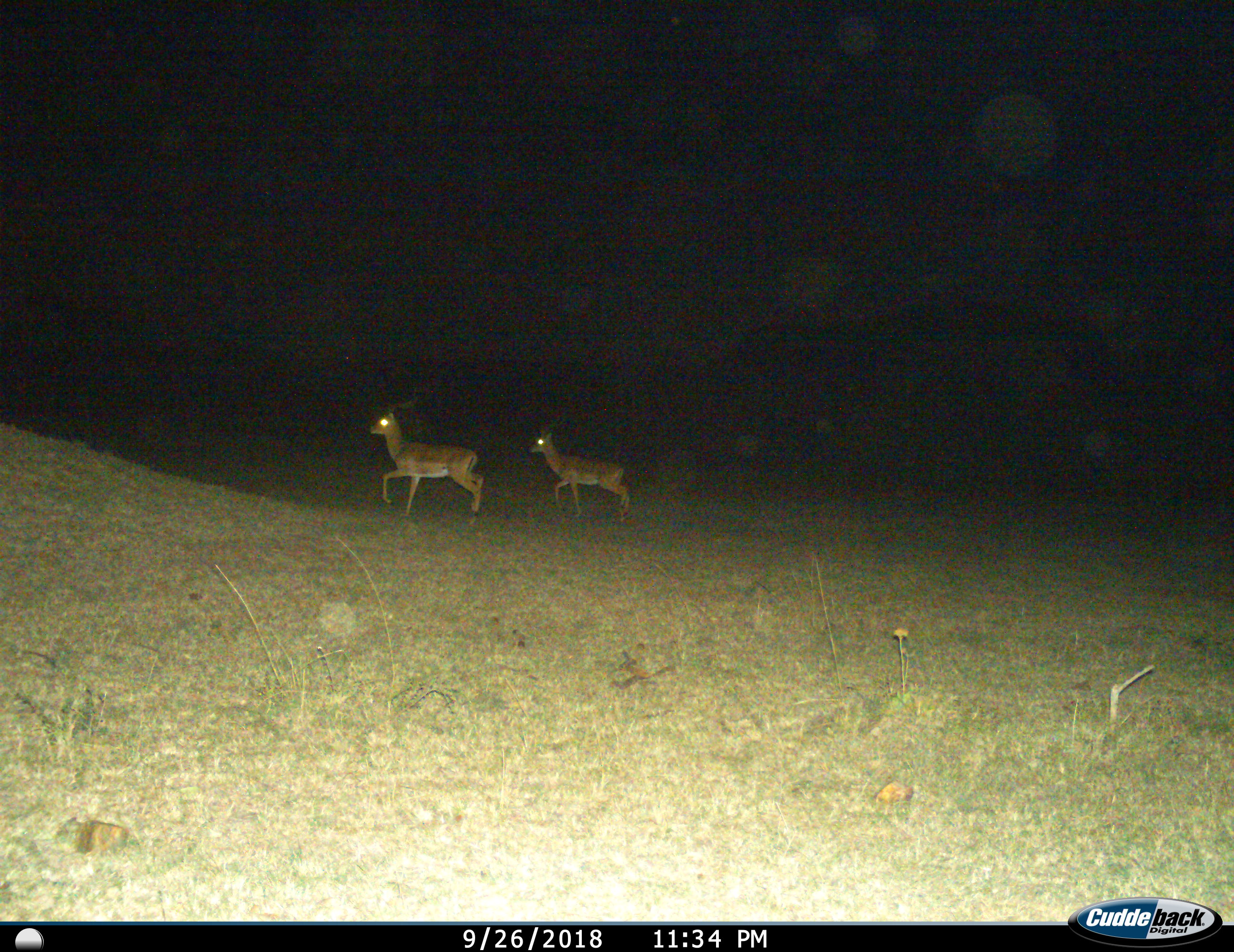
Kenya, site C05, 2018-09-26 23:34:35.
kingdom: Animalia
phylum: Chordata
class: Mammalia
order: Artiodactyla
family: Bovidae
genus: Aepyceros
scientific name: Aepyceros melampus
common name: impala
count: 2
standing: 38%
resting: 0%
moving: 75%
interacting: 0%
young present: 0%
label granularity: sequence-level